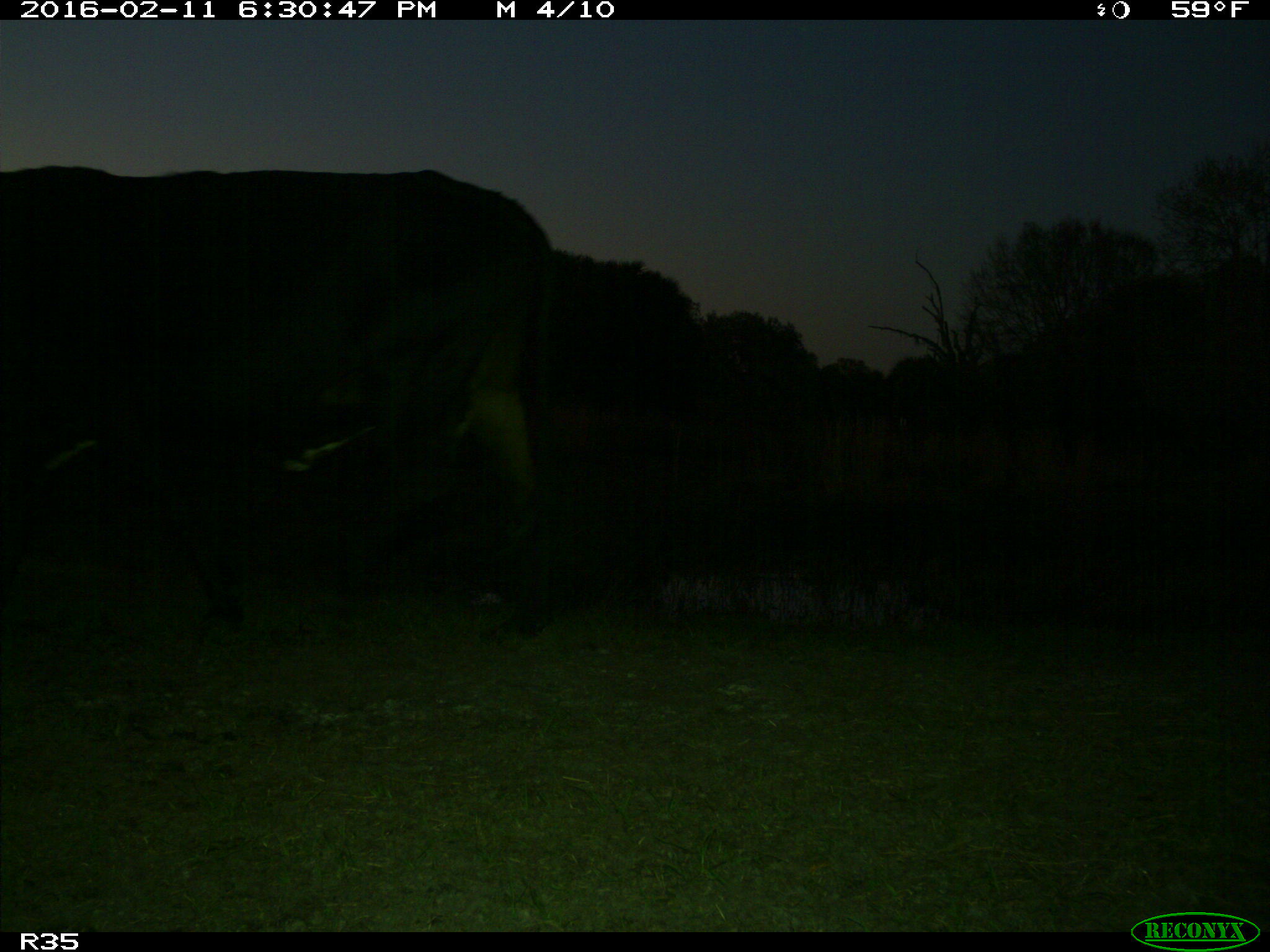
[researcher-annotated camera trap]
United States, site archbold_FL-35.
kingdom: Animalia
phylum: Chordata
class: Mammalia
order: Artiodactyla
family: Bovidae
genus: Bos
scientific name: Bos taurus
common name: domestic cow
Bos taurus (domestic cow).